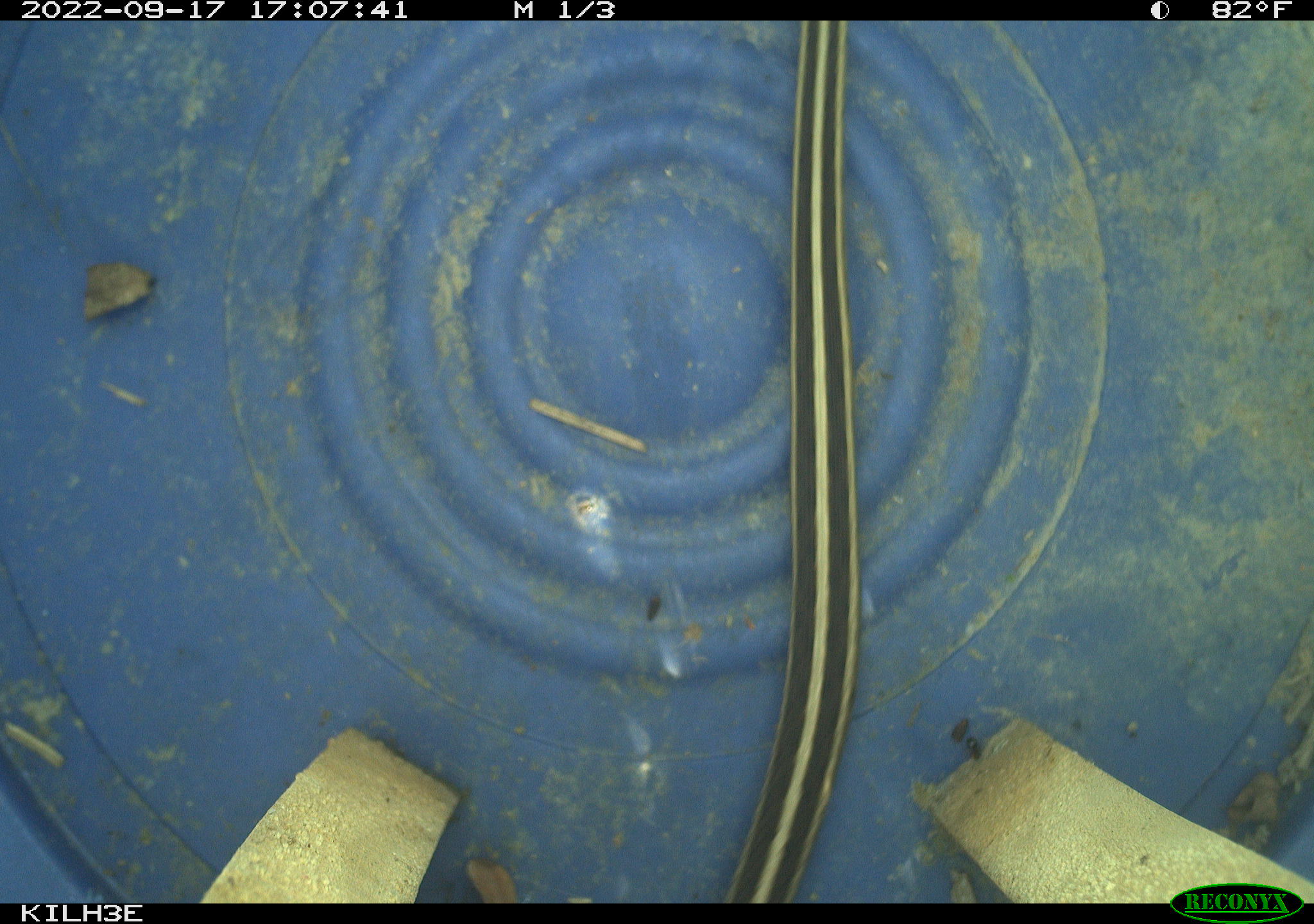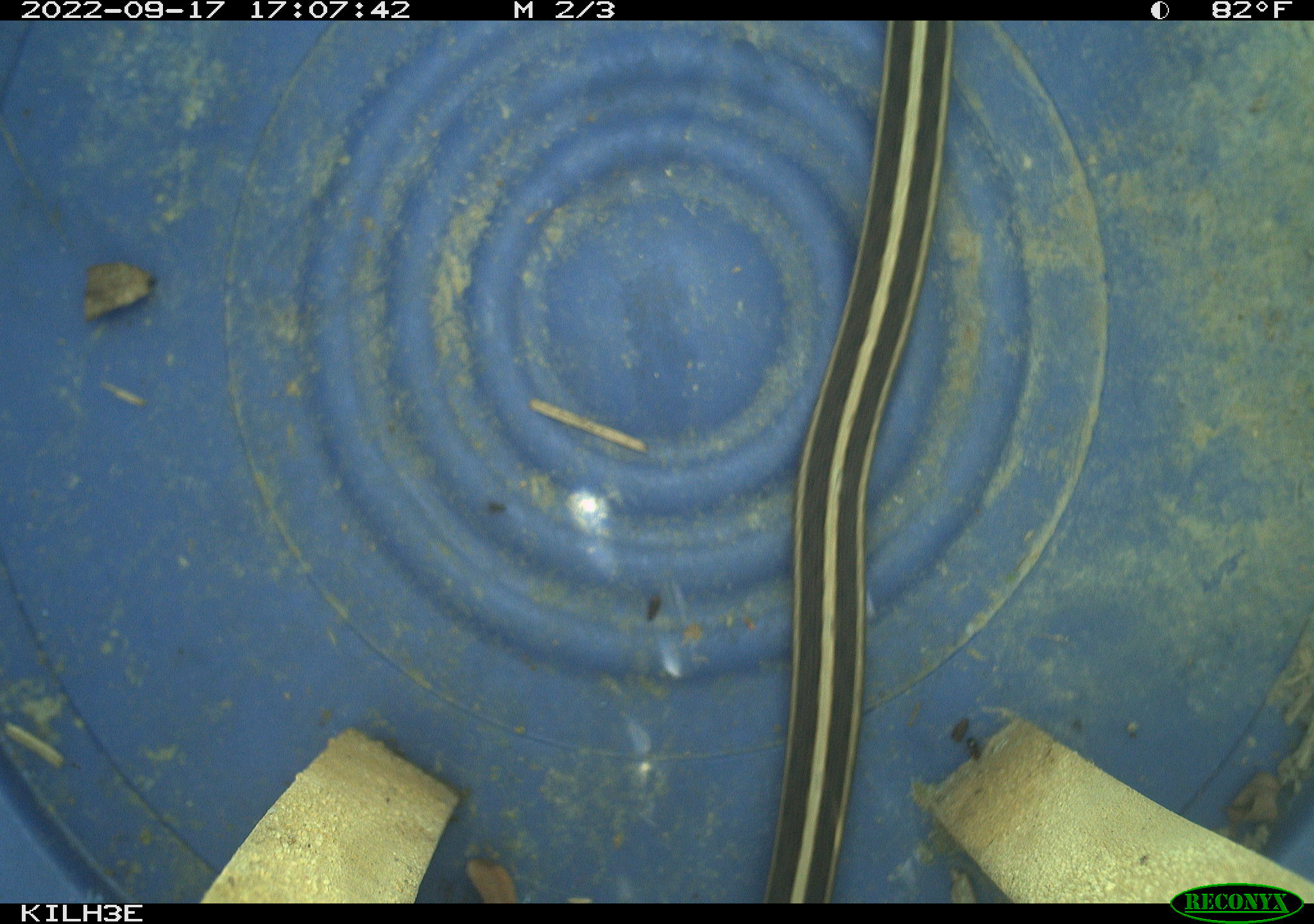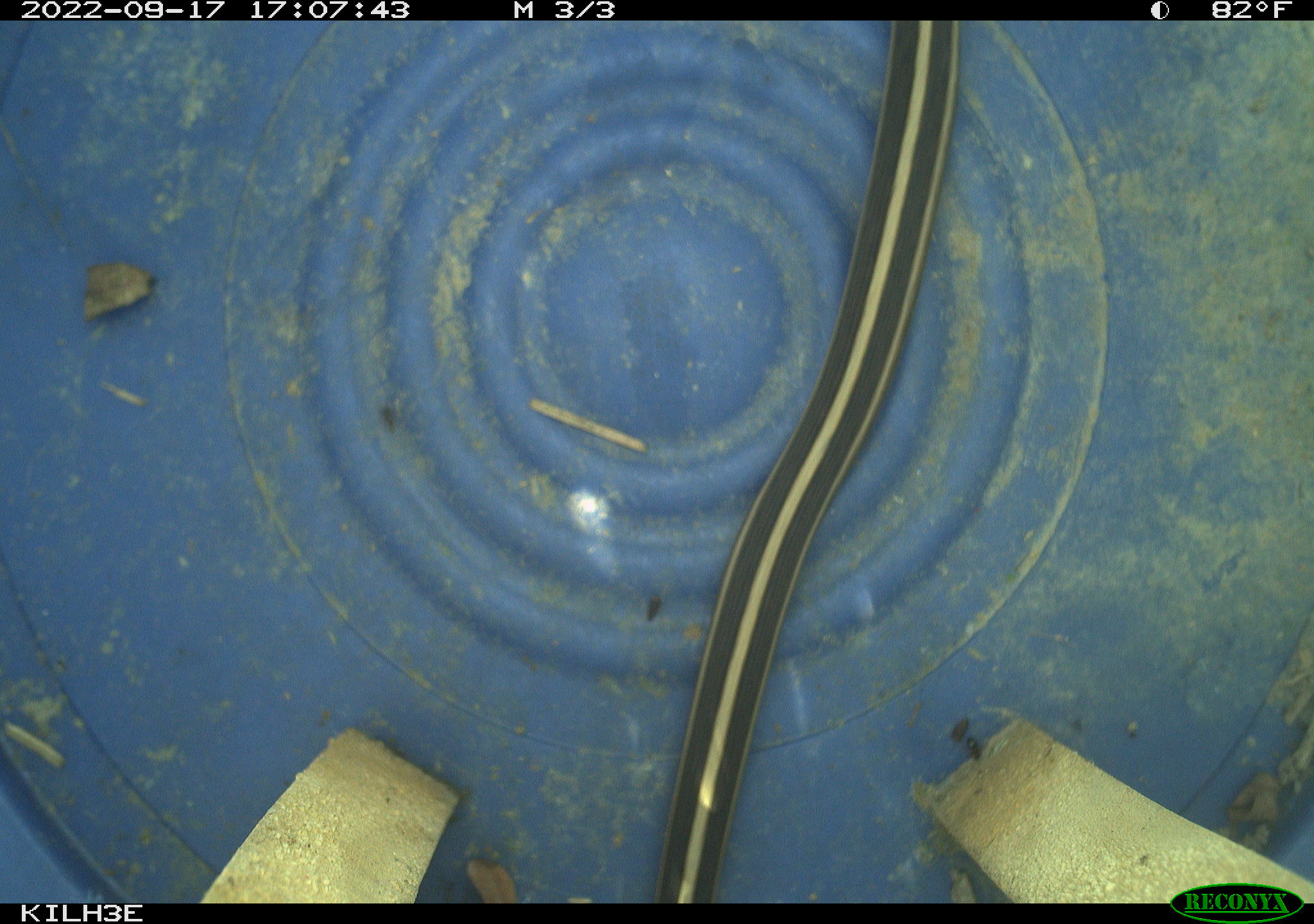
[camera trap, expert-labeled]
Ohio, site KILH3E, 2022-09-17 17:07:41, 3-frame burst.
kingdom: Animalia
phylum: Chordata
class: Reptilia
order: Squamata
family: Colubridae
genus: Thamnophis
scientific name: Thamnophis sirtalis sirtalis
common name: eastern gartersnake